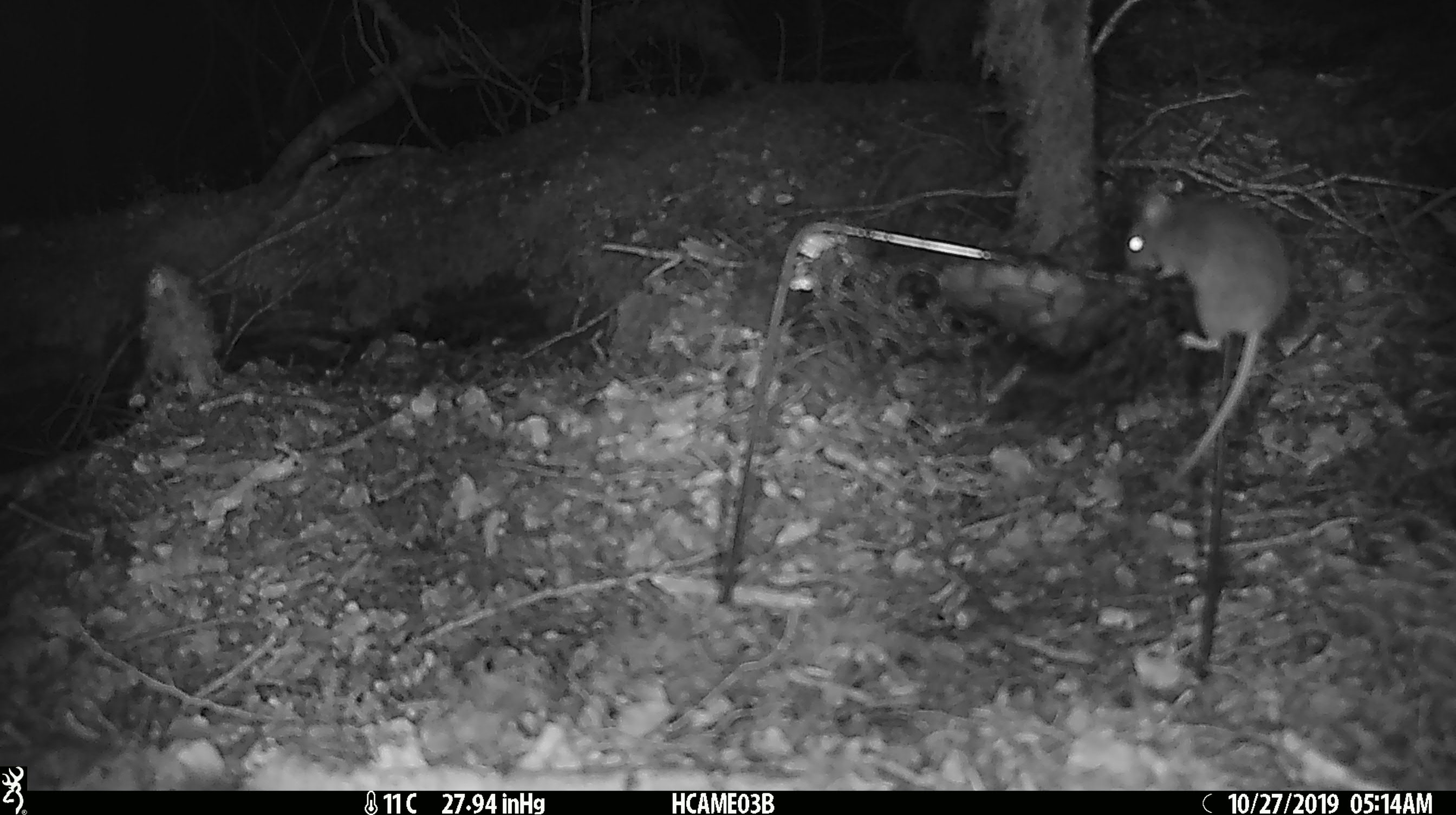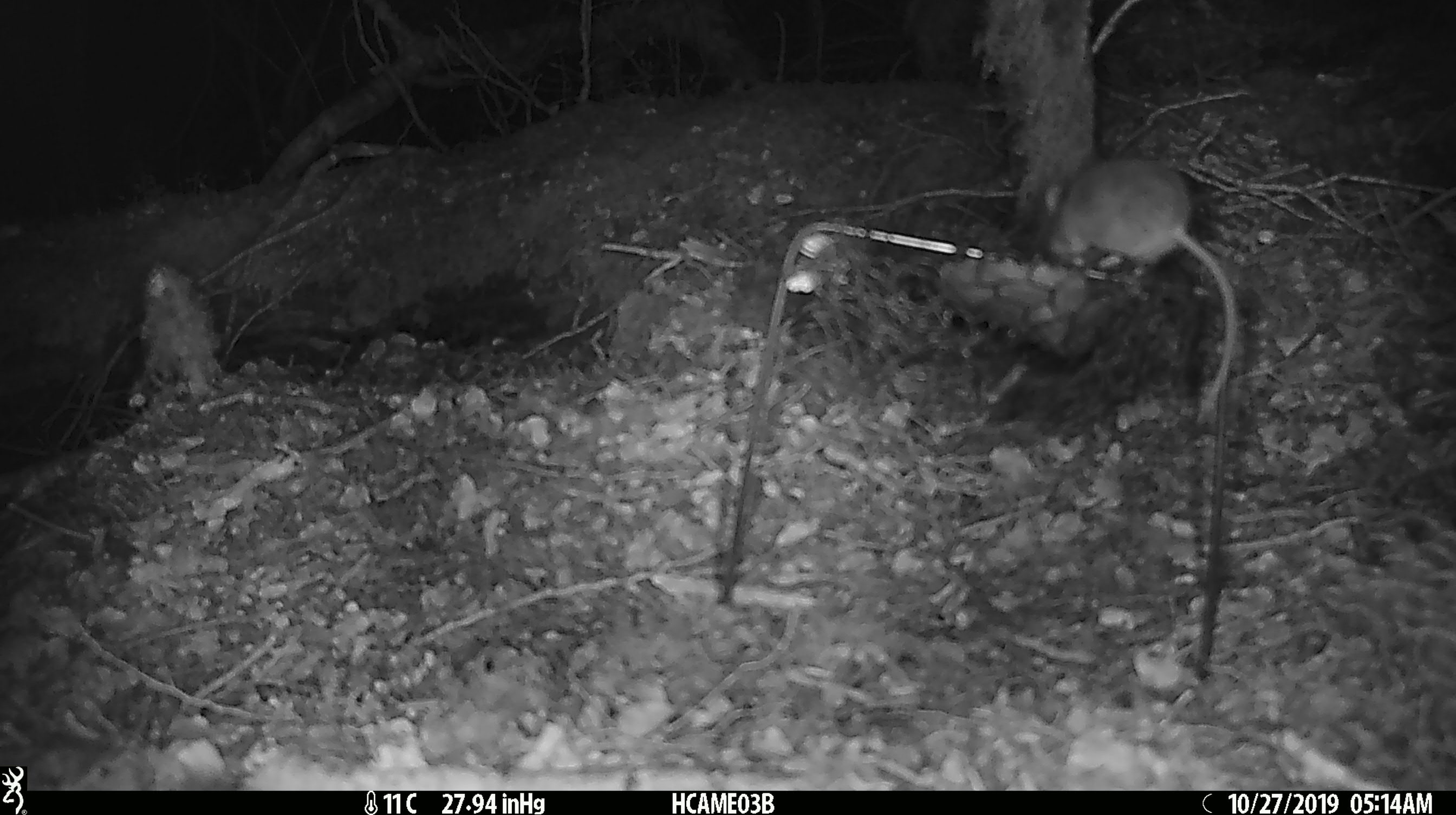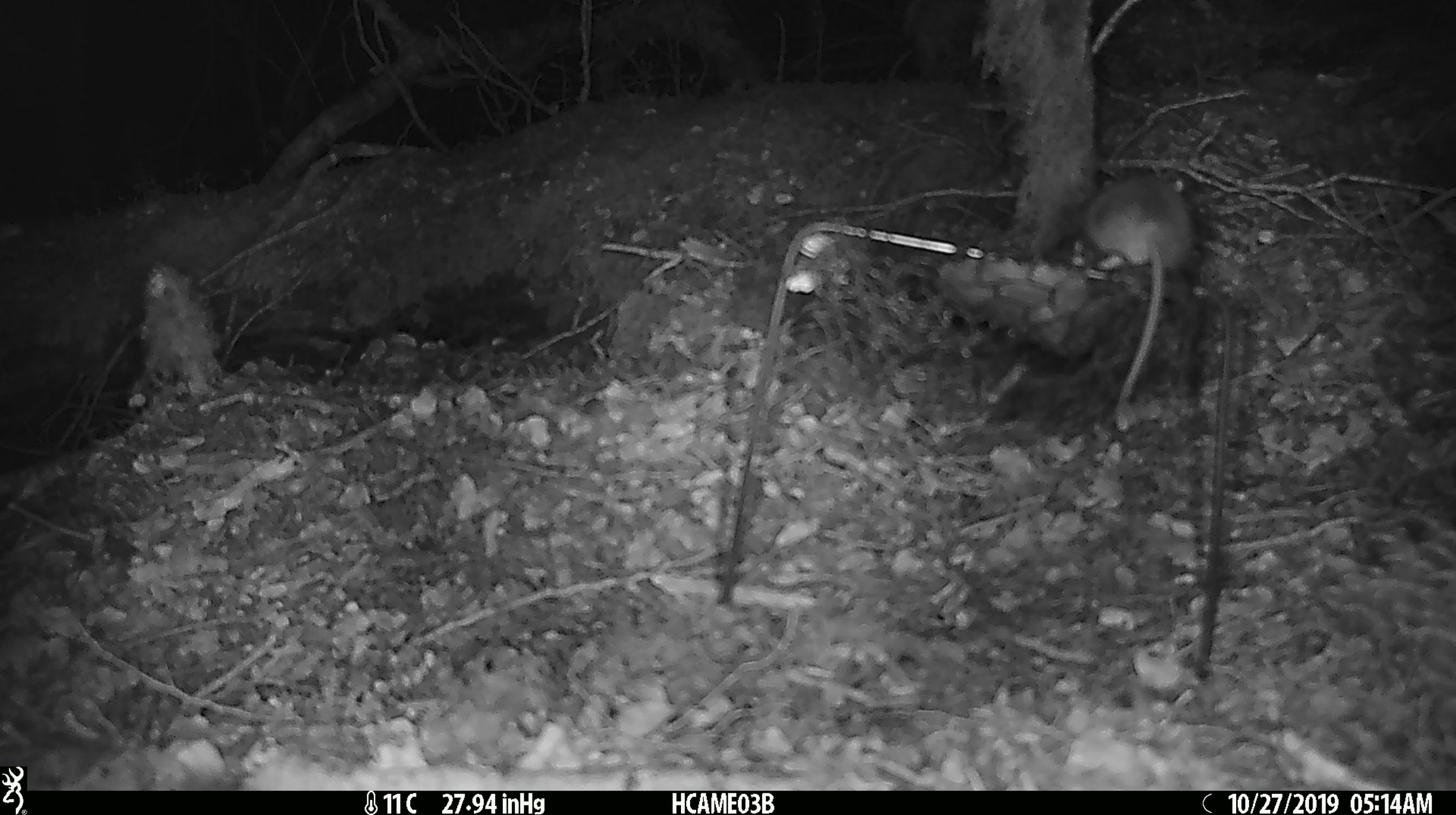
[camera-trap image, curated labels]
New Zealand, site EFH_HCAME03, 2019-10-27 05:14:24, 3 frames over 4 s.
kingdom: Animalia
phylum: Chordata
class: Mammalia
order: Rodentia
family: Muridae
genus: Mus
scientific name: Mus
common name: mouse